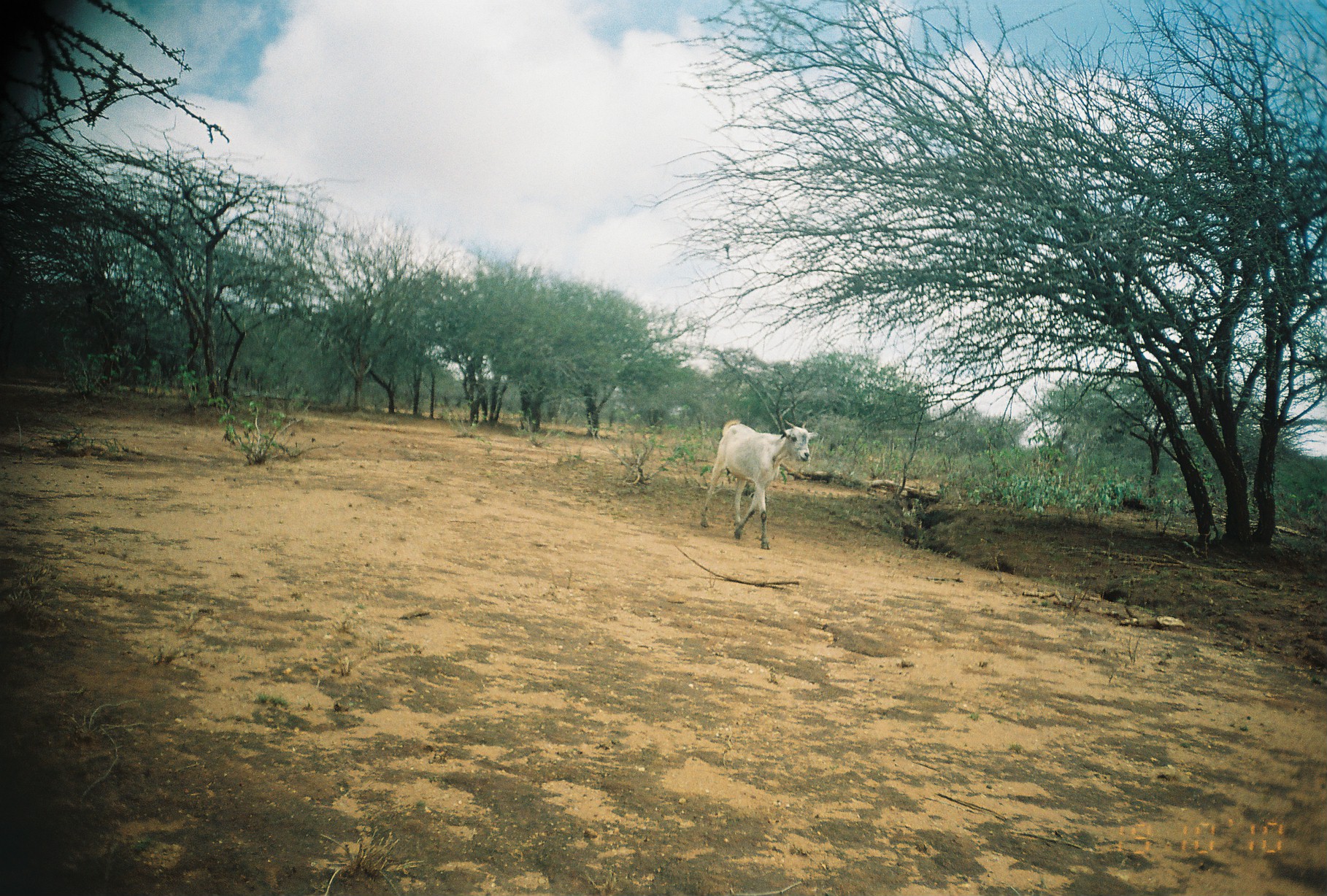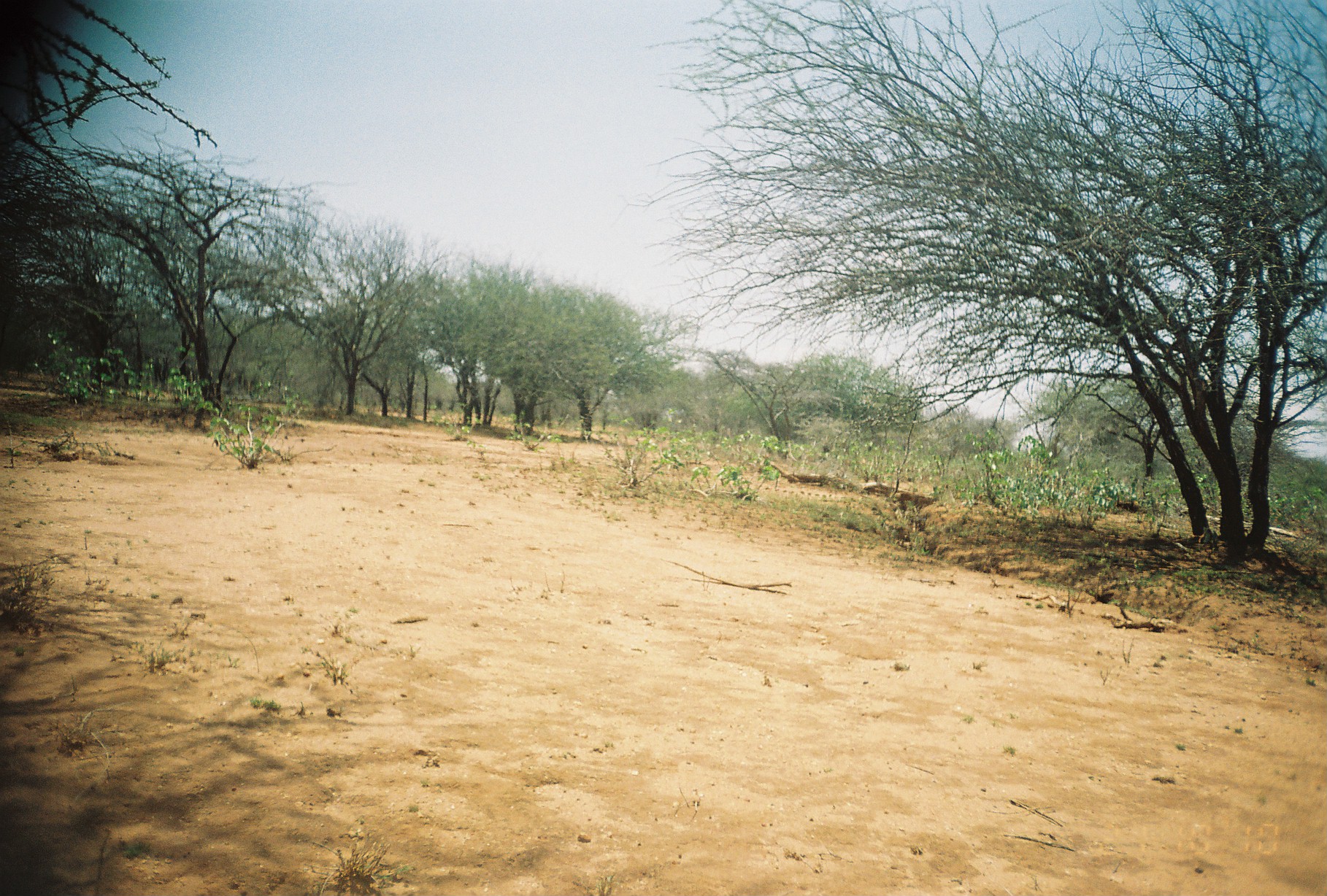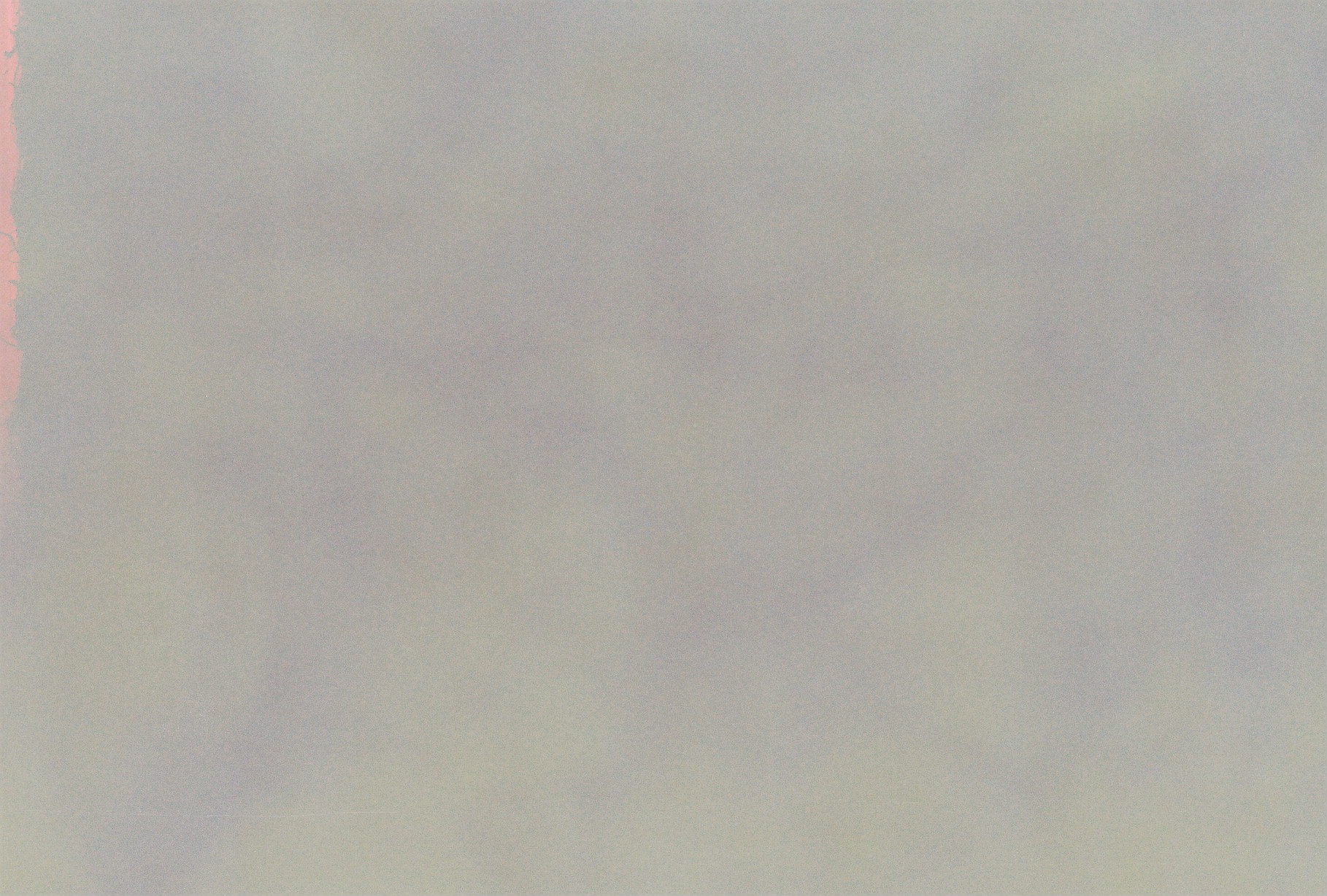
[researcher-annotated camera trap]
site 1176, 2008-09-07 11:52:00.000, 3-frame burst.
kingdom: Animalia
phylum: Chordata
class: Mammalia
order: Artiodactyla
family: Bovidae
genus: Capra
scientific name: Capra aegagrus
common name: wild goat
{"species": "Capra aegagrus (wild goat)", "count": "1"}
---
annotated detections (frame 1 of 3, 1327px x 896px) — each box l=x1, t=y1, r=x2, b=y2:
capra aegagrus: l=699, t=418, r=819, b=551